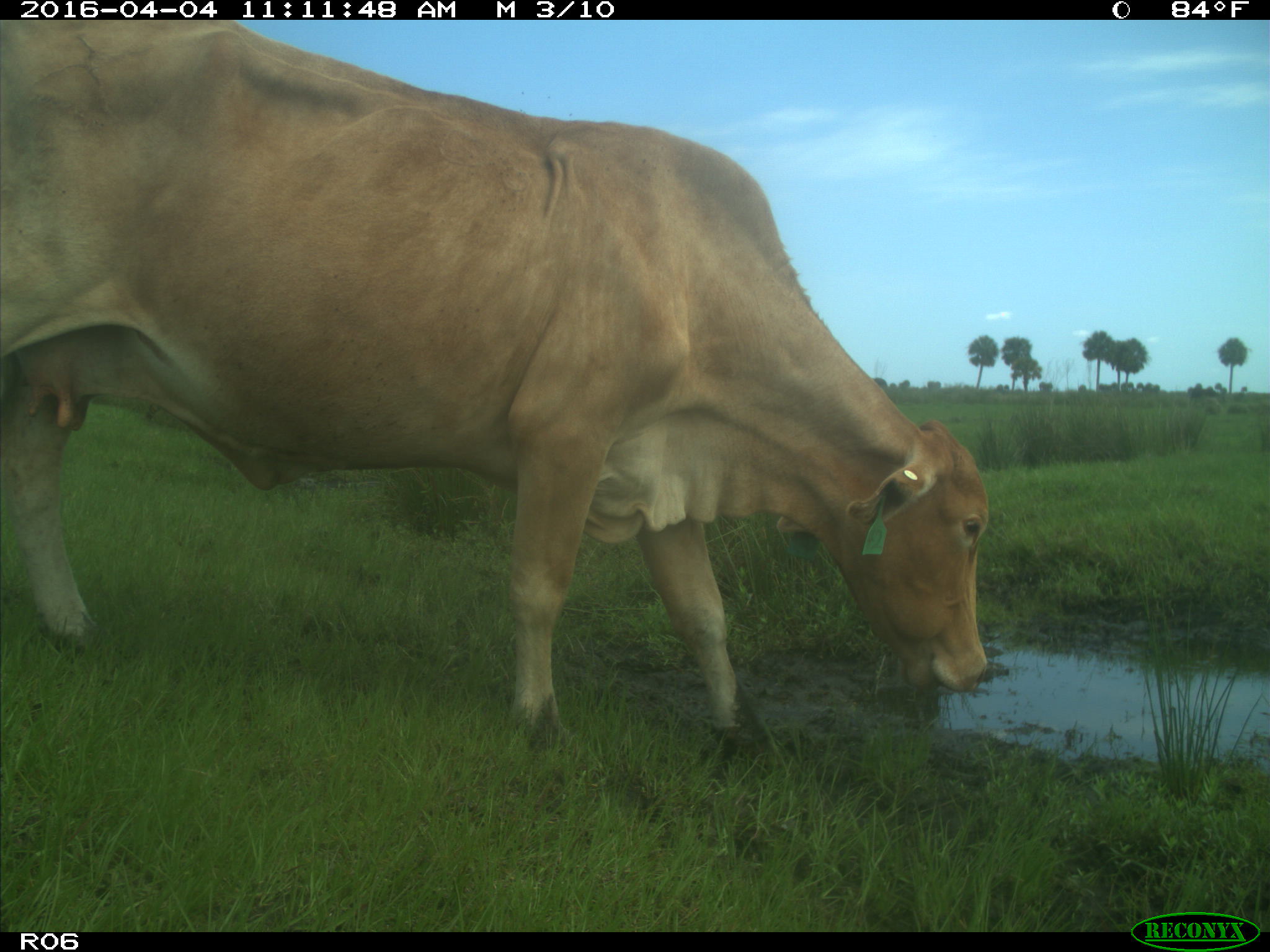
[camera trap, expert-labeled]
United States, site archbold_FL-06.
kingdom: Animalia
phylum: Chordata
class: Mammalia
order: Artiodactyla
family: Bovidae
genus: Bos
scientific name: Bos taurus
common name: domestic cow